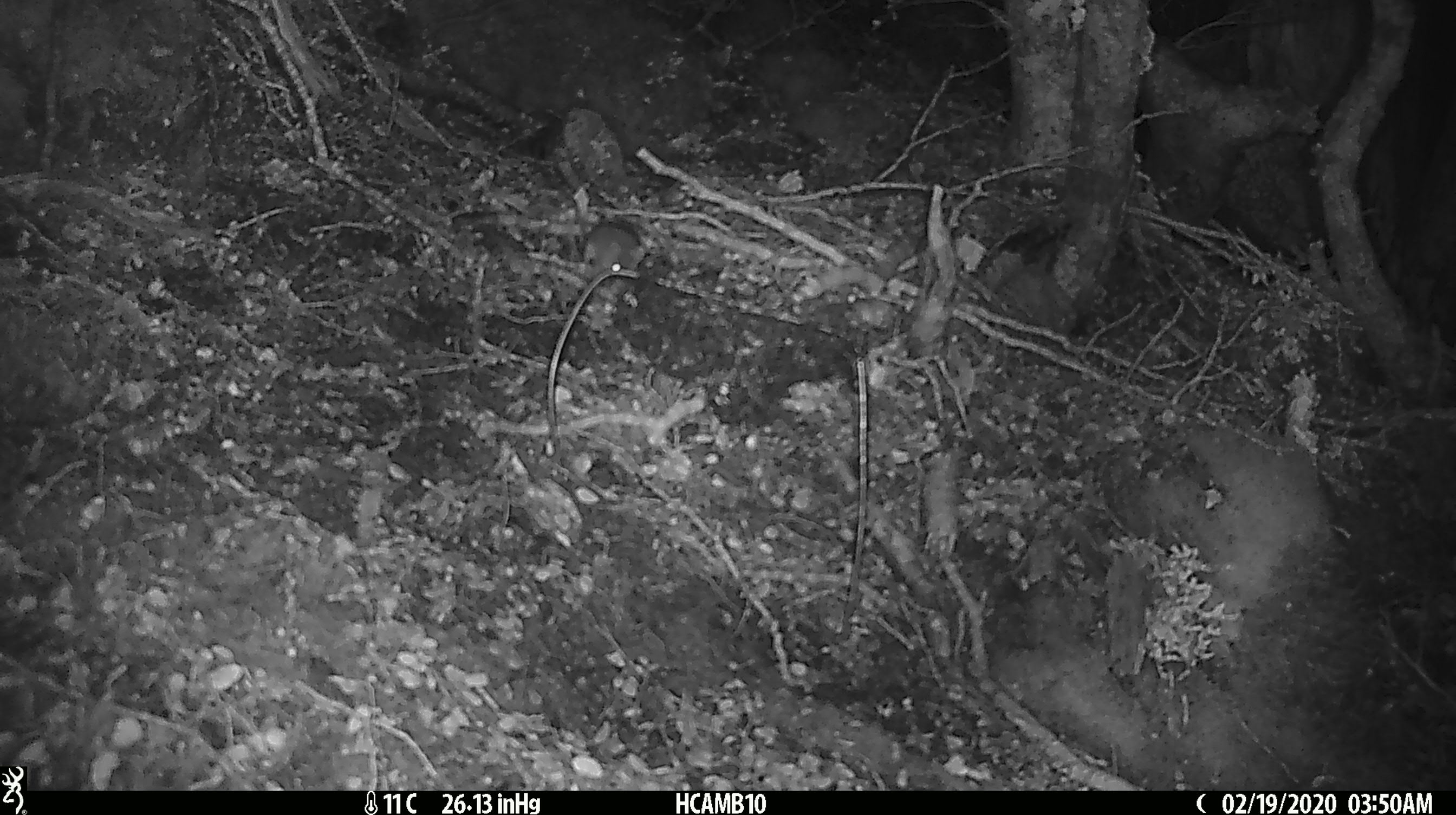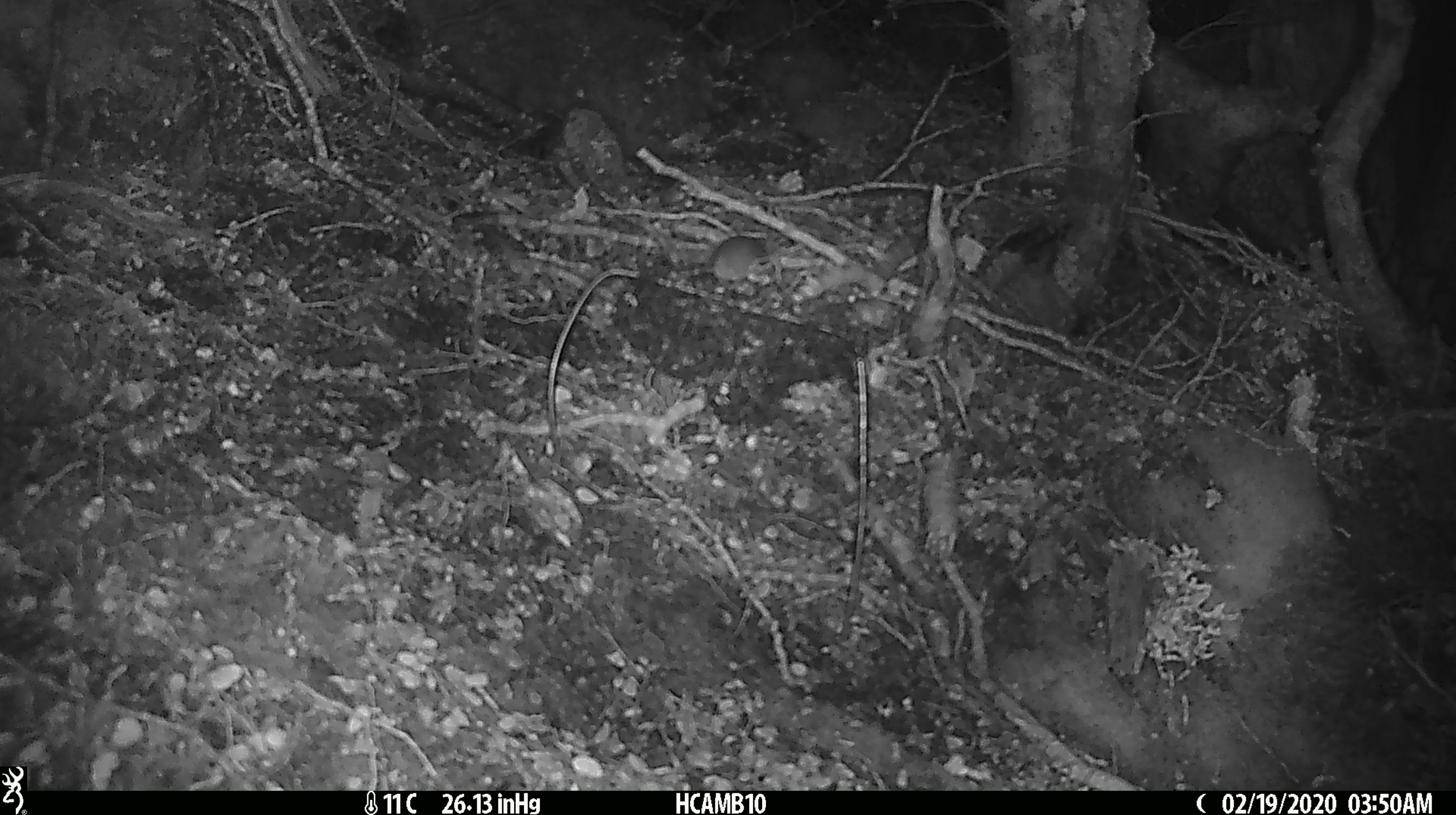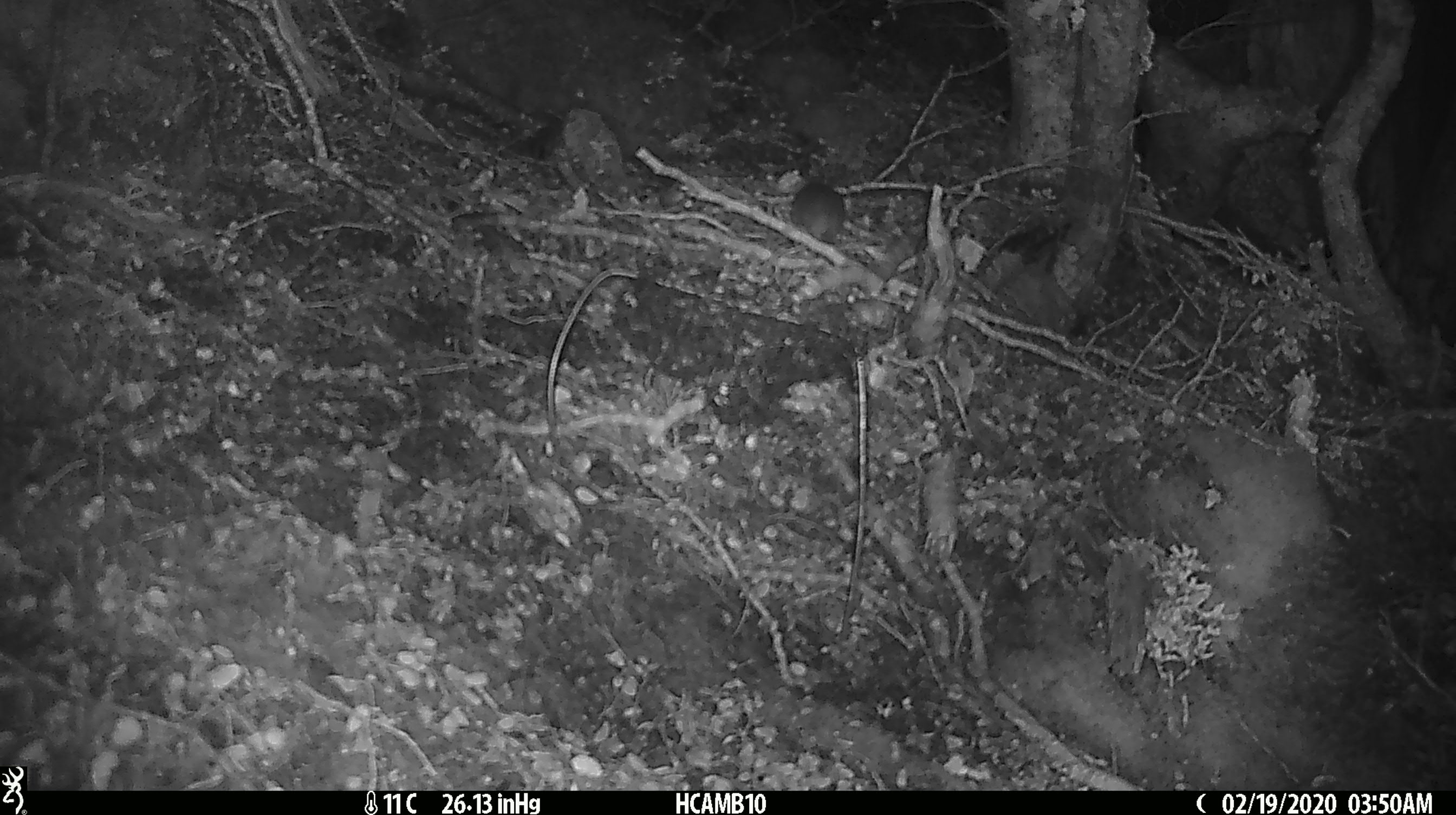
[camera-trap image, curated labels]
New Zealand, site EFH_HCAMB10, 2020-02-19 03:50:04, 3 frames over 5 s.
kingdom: Animalia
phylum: Chordata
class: Mammalia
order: Rodentia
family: Muridae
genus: Mus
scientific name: Mus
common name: mouse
Mouse (Mus).